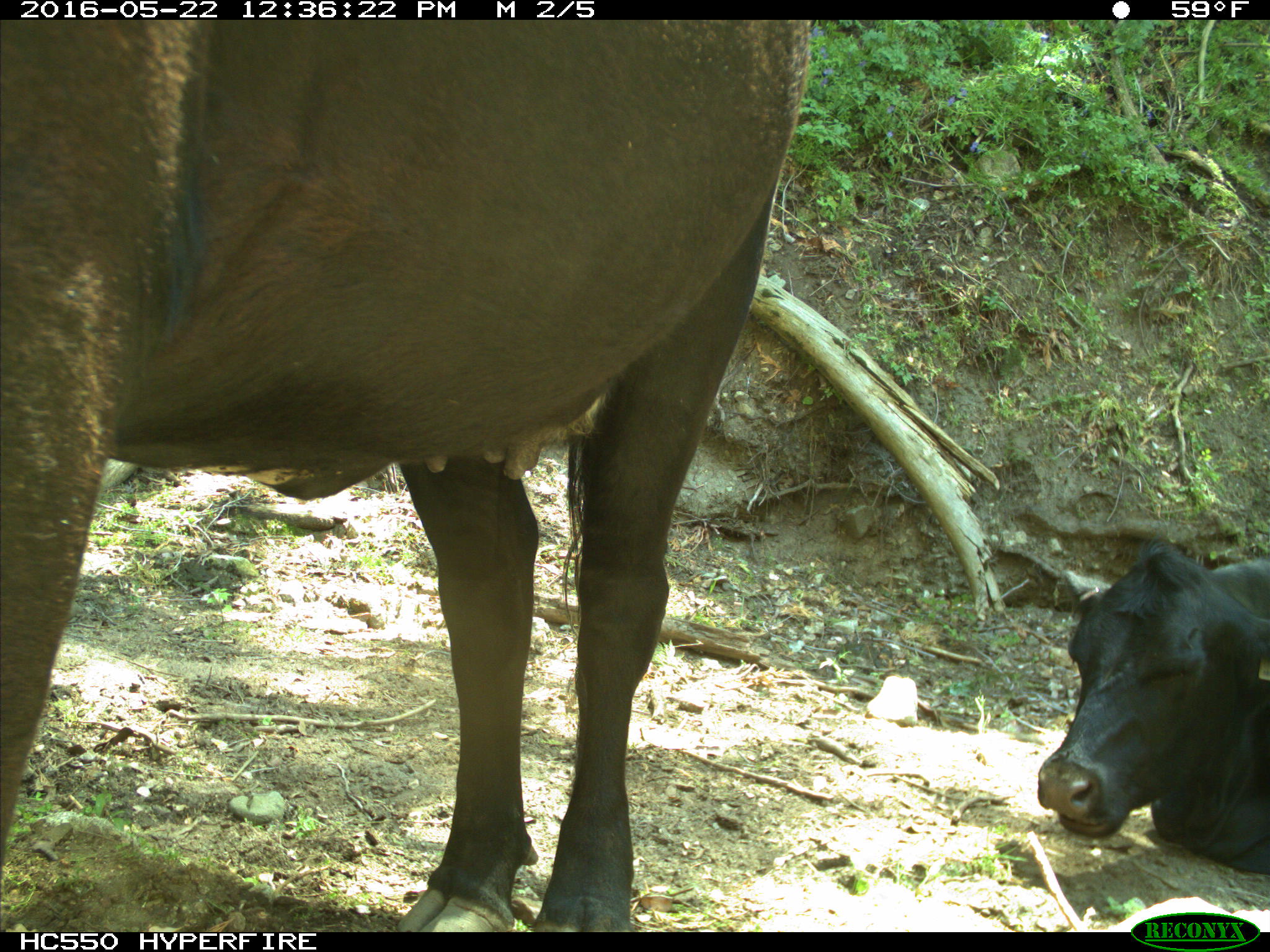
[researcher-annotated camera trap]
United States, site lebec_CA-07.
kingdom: Animalia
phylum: Chordata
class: Mammalia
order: Artiodactyla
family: Bovidae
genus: Bos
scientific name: Bos taurus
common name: domestic cow